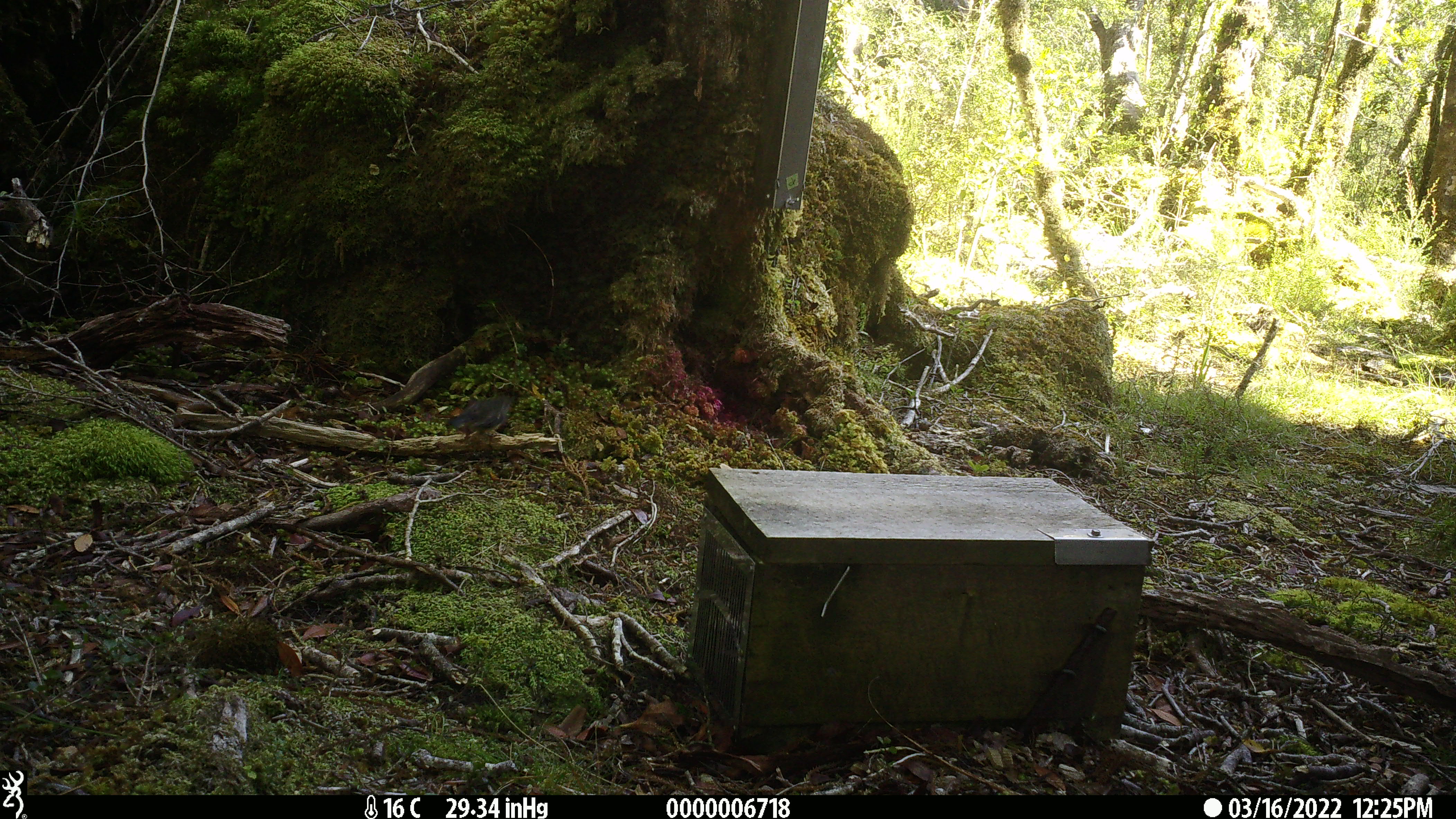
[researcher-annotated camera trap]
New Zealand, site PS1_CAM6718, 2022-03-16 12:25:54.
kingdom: Animalia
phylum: Chordata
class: Aves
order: Passeriformes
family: Petroicidae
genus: Petroica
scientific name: Petroica macrocephala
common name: tomtit